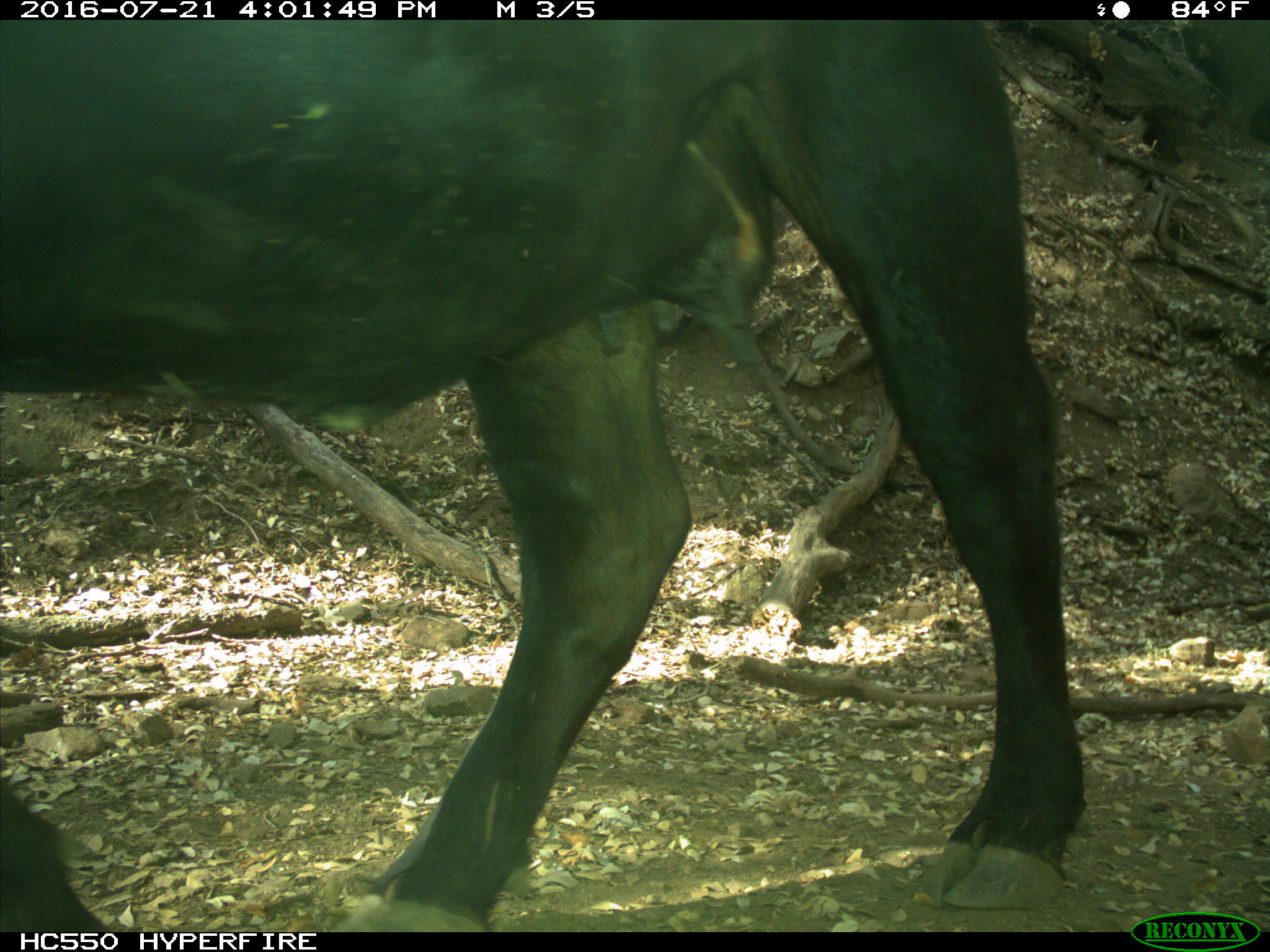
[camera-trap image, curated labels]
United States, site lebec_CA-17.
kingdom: Animalia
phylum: Chordata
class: Mammalia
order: Artiodactyla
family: Bovidae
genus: Bos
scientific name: Bos taurus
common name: domestic cow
Bos taurus (domestic cow).